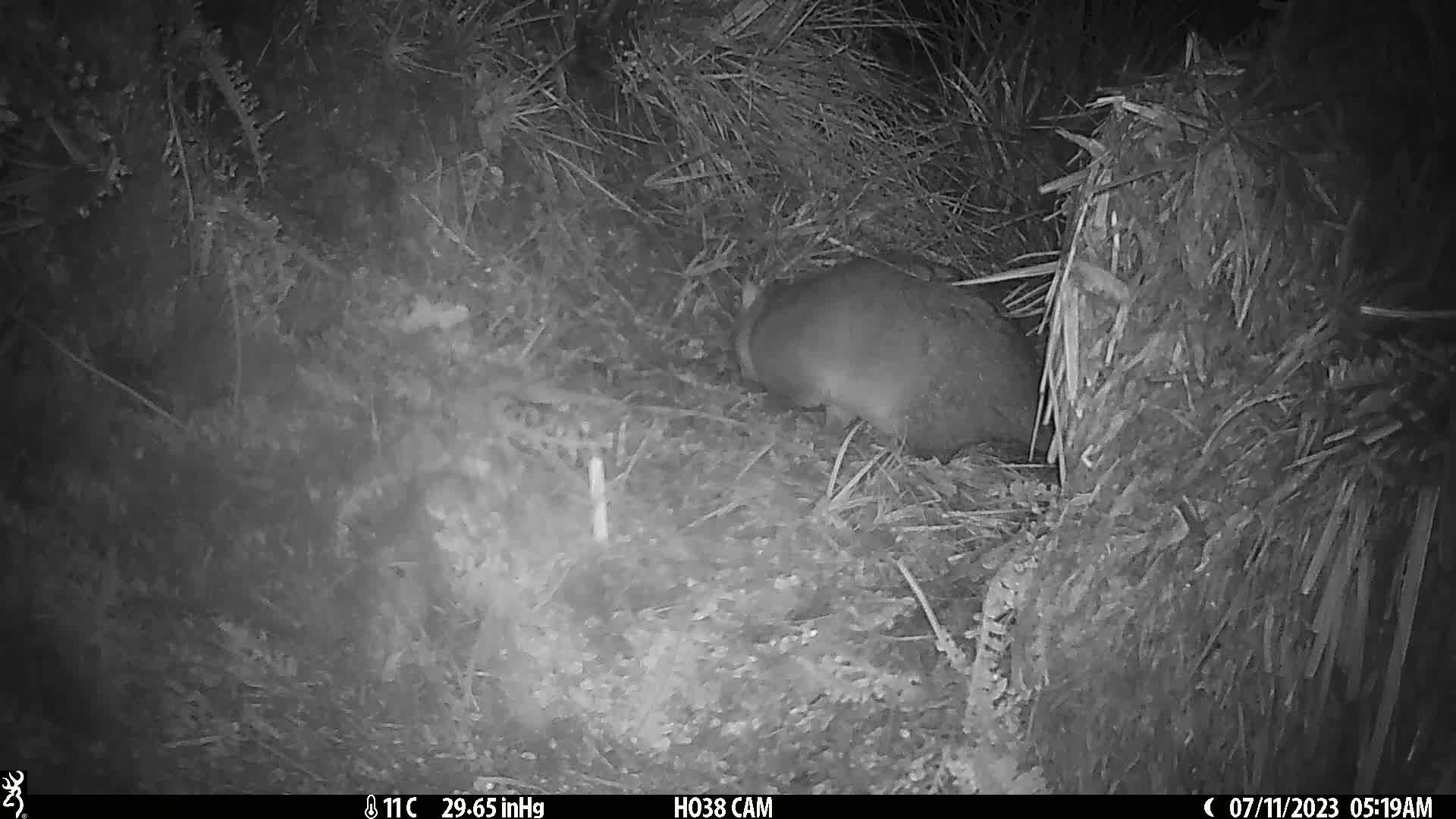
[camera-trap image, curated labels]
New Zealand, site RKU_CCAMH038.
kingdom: Animalia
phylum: Chordata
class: Mammalia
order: Diprotodontia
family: Phalangeridae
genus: Trichosurus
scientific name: Trichosurus vulpecula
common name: common brushtail possum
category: possum